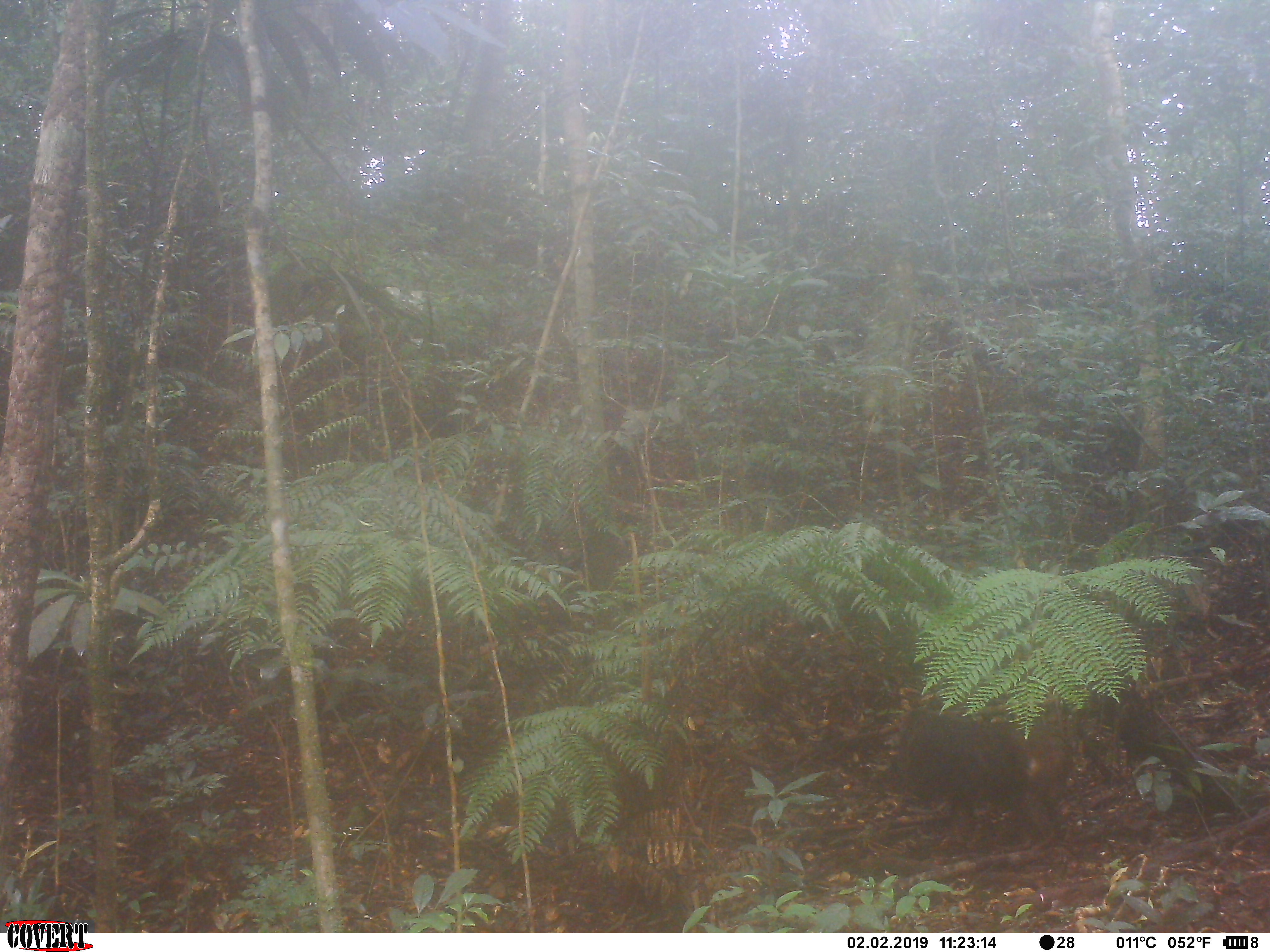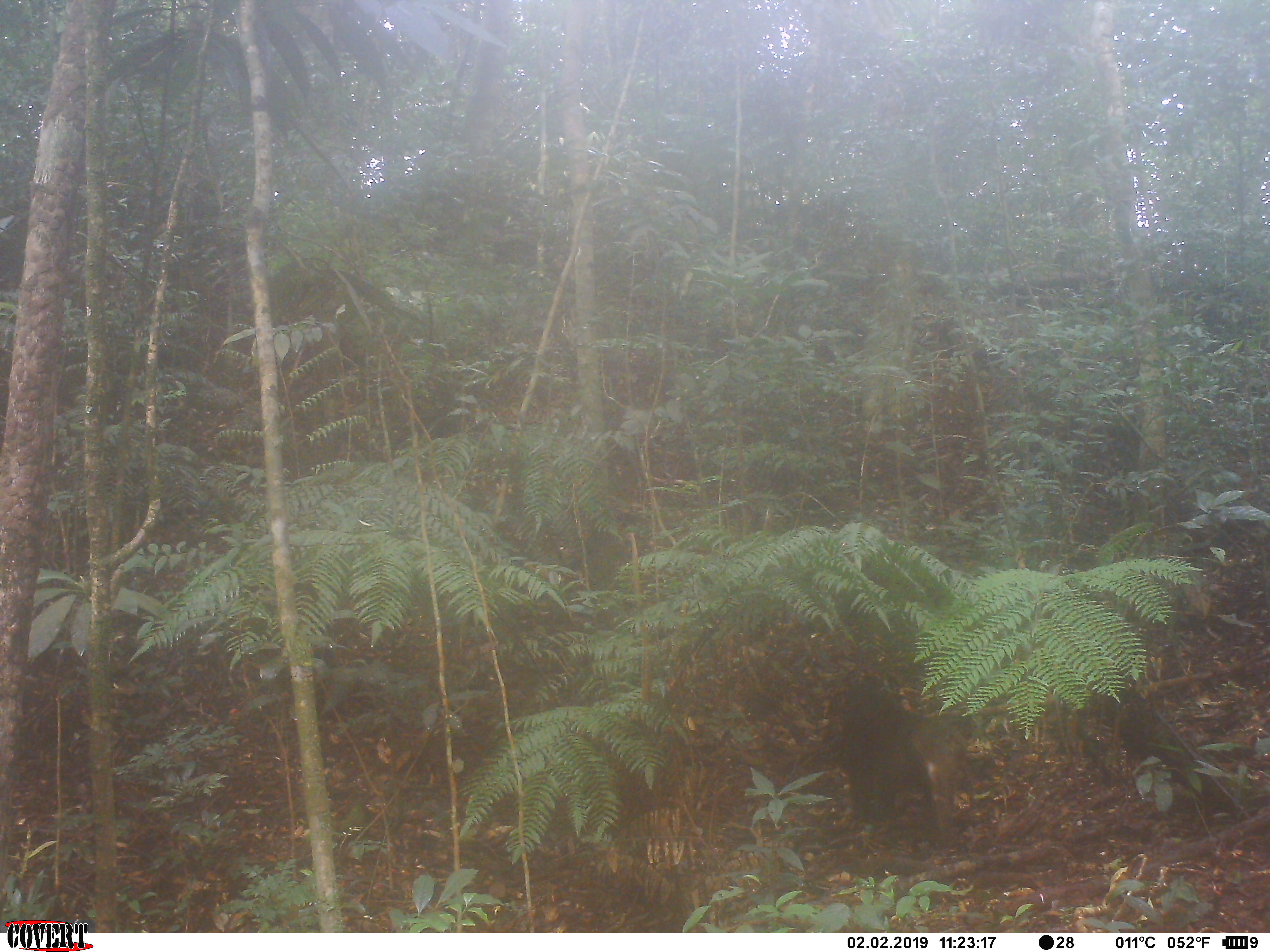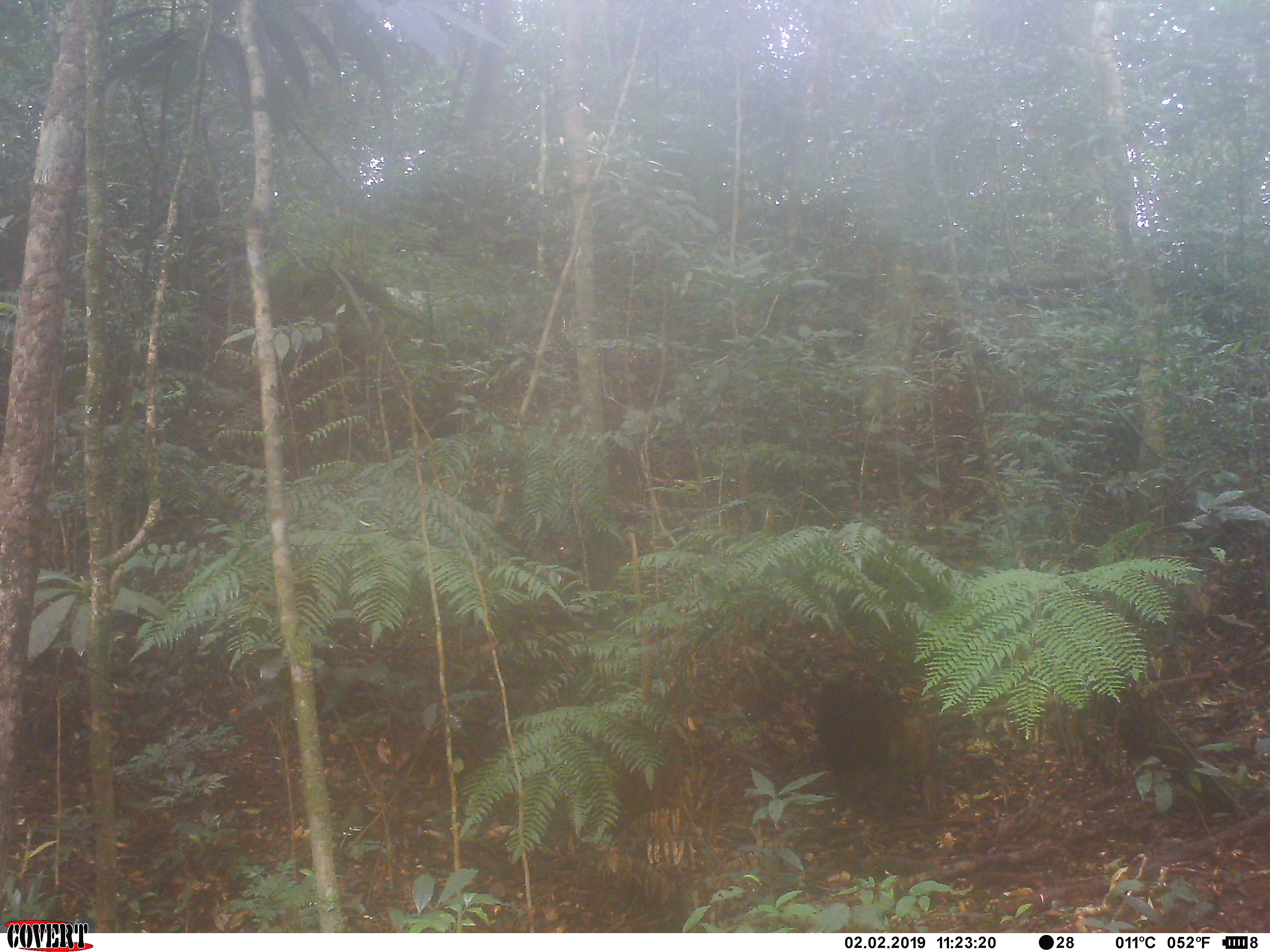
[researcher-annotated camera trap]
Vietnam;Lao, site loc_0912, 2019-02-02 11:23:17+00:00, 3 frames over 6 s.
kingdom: Animalia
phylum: Chordata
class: Mammalia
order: Primates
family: Cercopithecidae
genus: Macaca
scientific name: Macaca arctoides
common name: stump-tailed macaque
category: stump tailed macaque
Stump tailed macaque (stump-tailed macaque) (Macaca arctoides). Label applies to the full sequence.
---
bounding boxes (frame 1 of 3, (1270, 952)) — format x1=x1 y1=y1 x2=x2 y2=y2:
stump tailed macaque: x1=873 y1=705 x2=1090 y2=853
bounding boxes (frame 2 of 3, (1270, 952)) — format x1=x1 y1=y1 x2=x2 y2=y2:
stump tailed macaque: x1=814 y1=679 x2=984 y2=860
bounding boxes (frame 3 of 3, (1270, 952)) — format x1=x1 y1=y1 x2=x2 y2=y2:
stump tailed macaque: x1=809 y1=676 x2=942 y2=832